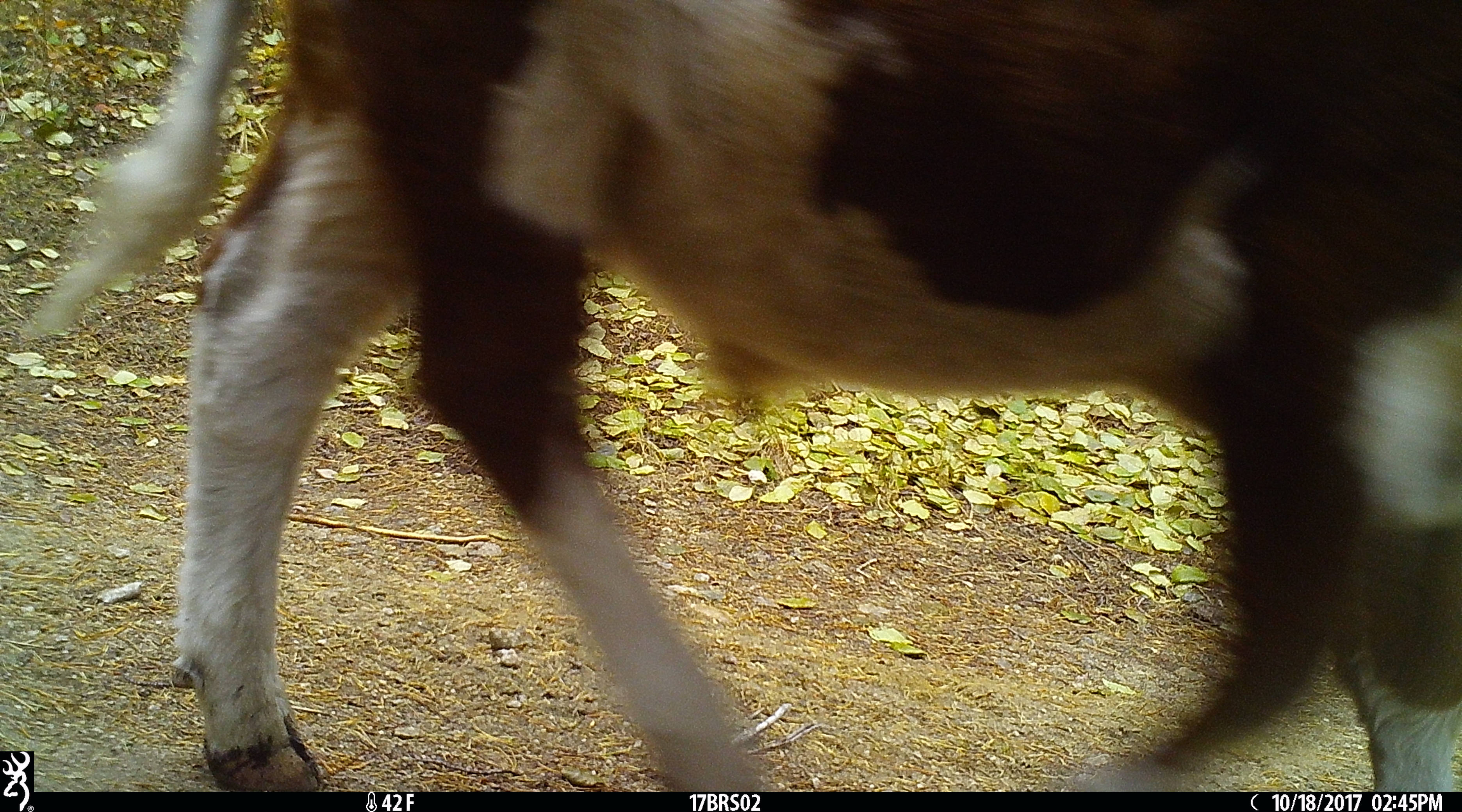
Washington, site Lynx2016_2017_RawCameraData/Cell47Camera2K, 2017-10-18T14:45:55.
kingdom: Animalia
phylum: Chordata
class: Mammalia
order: Artiodactyla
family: Bovidae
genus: Bos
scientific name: Bos taurus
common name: domestic cattle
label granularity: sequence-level